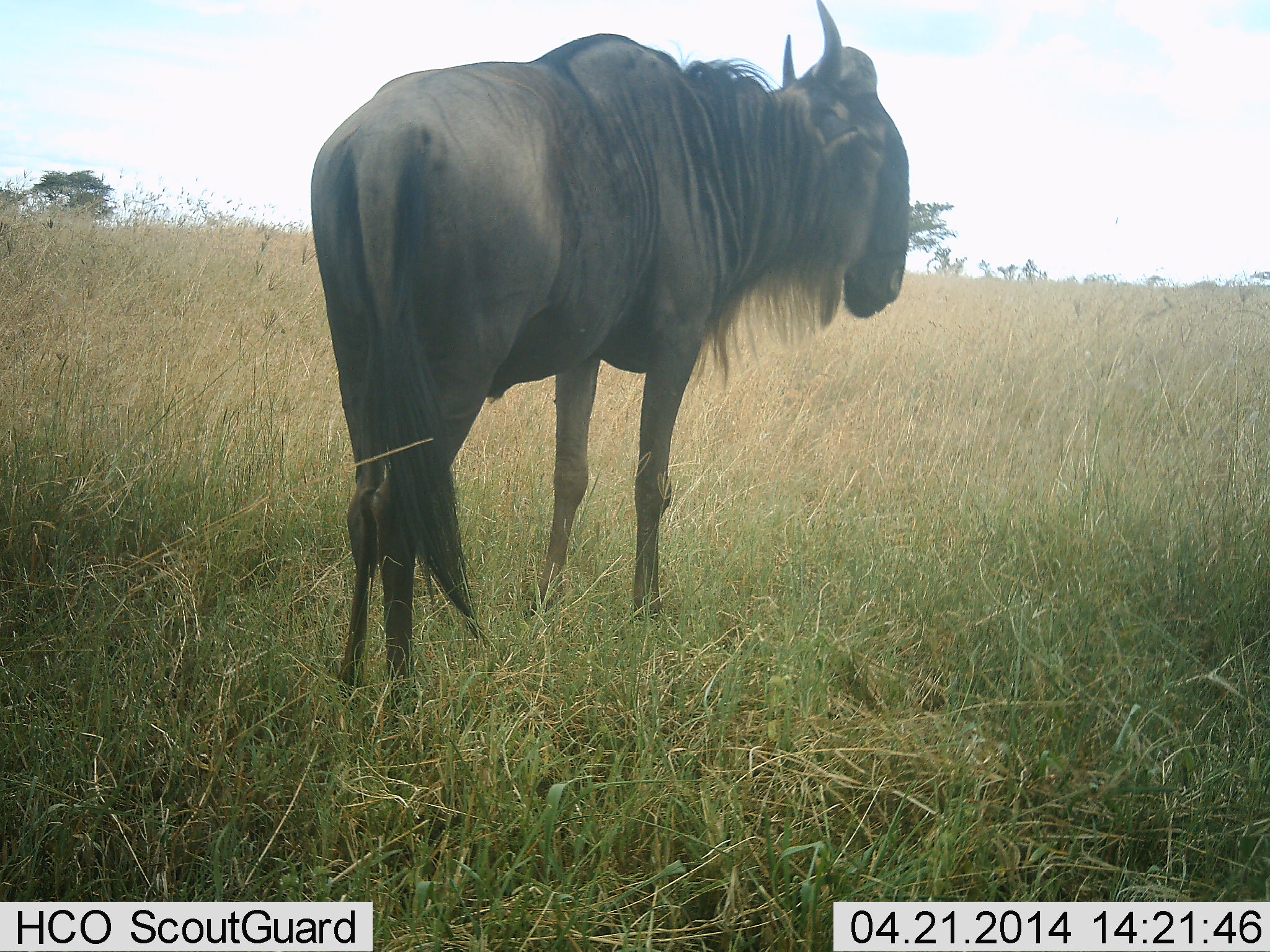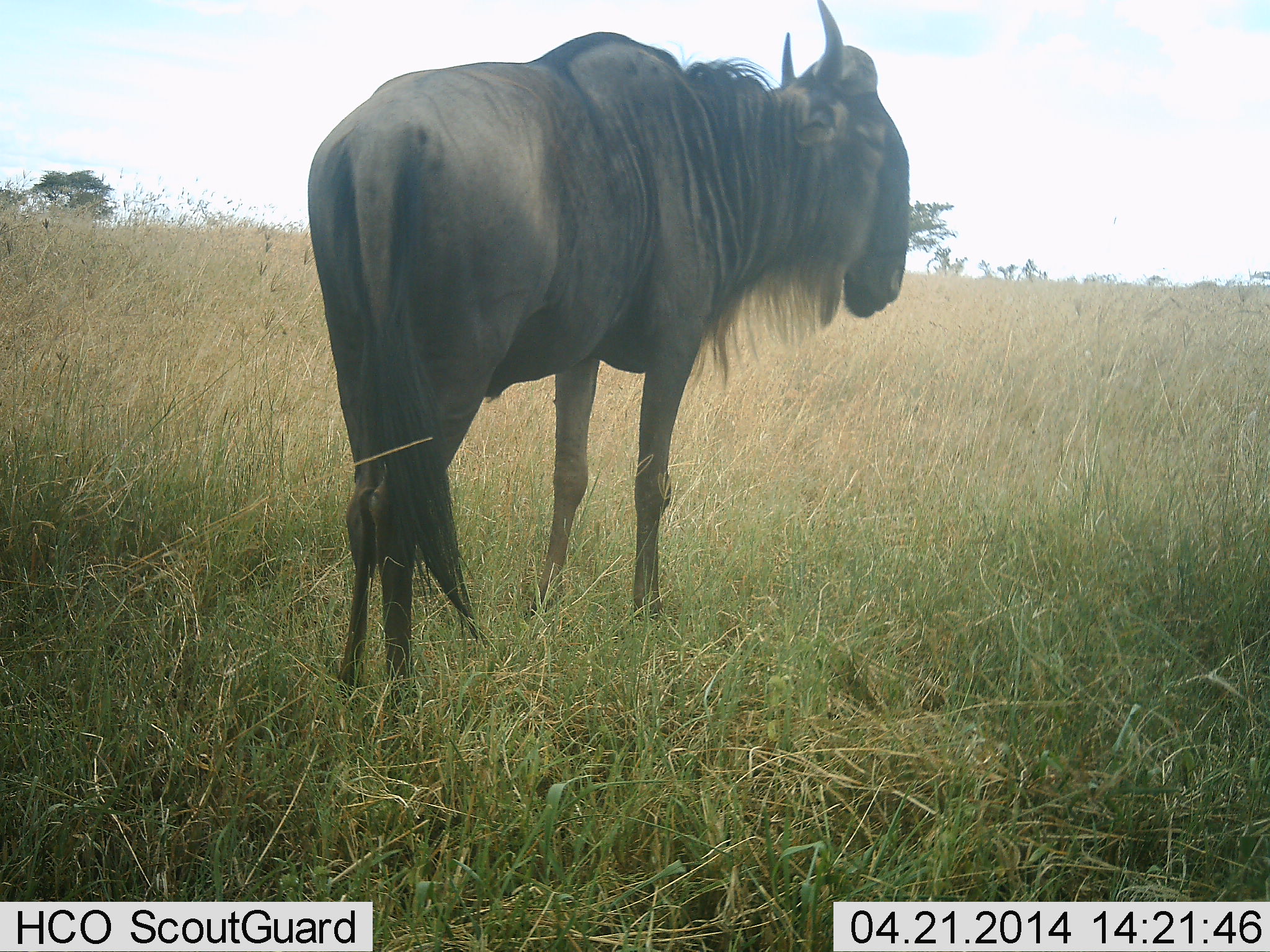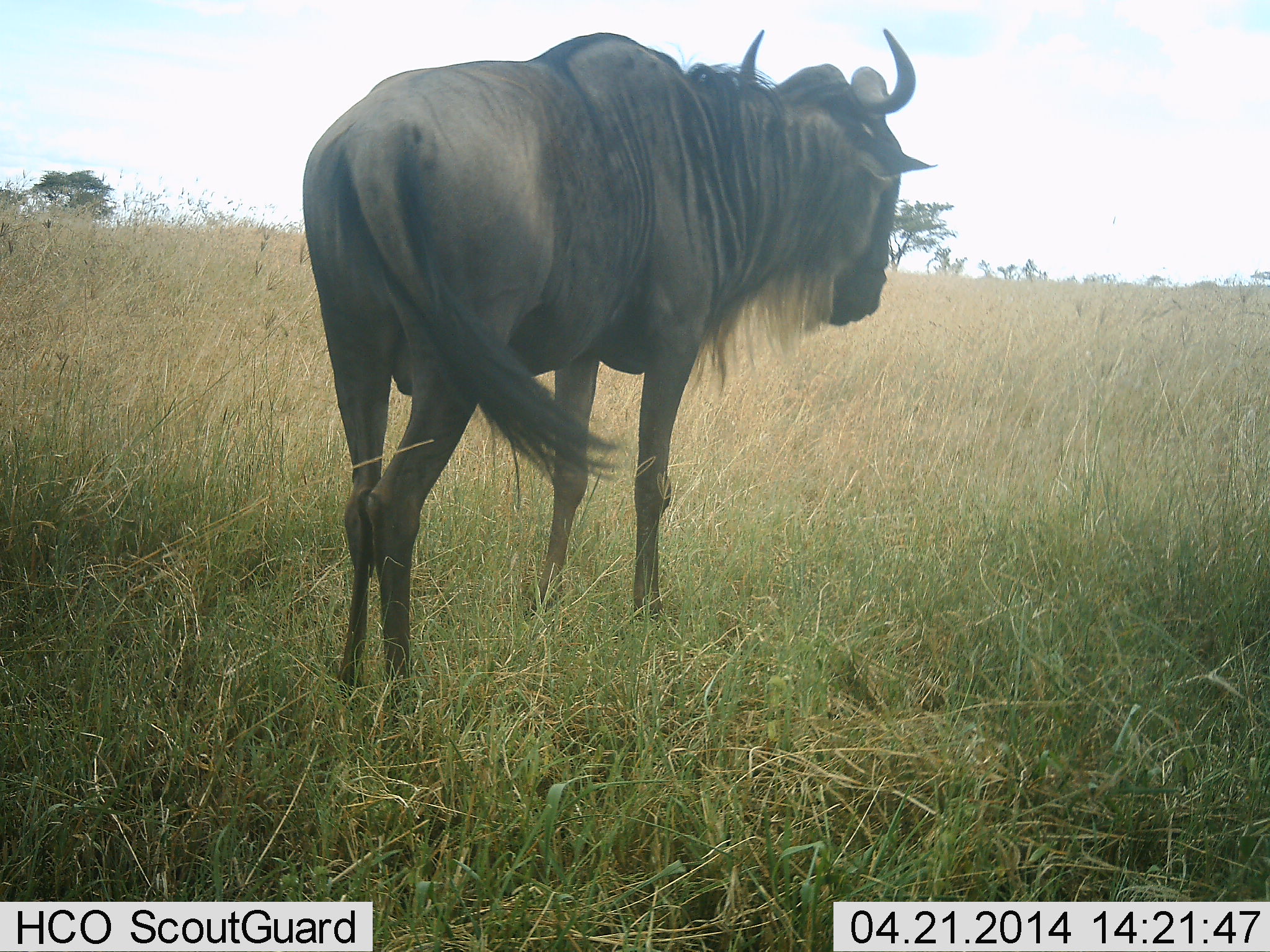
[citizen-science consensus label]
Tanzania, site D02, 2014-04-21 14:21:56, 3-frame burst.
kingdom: Animalia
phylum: Chordata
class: Mammalia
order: Artiodactyla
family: Bovidae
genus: Connochaetes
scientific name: Connochaetes taurinus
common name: blue wildebeest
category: wildebeest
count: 1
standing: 90%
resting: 10%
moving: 0%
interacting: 0%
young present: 0%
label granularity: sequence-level